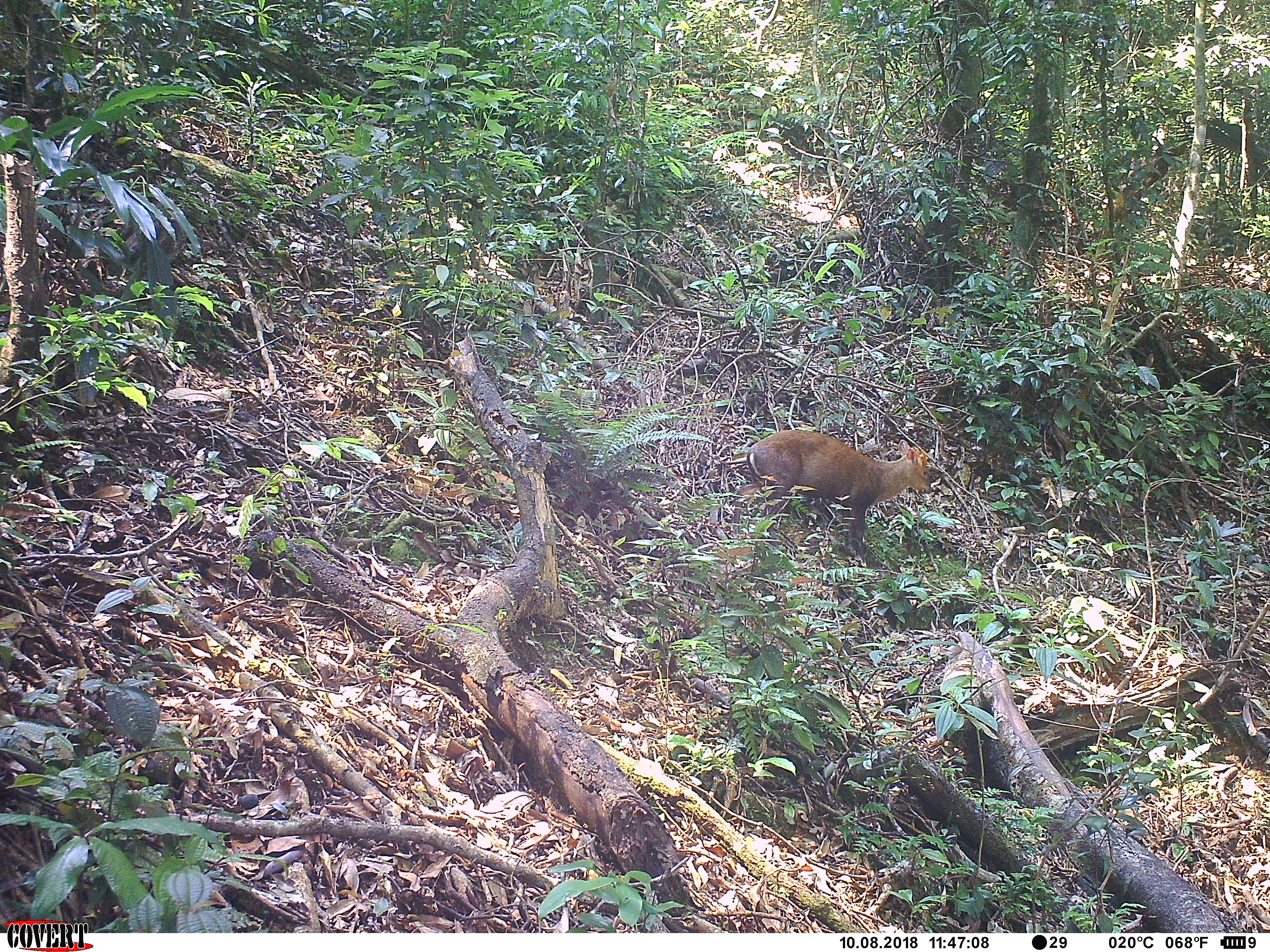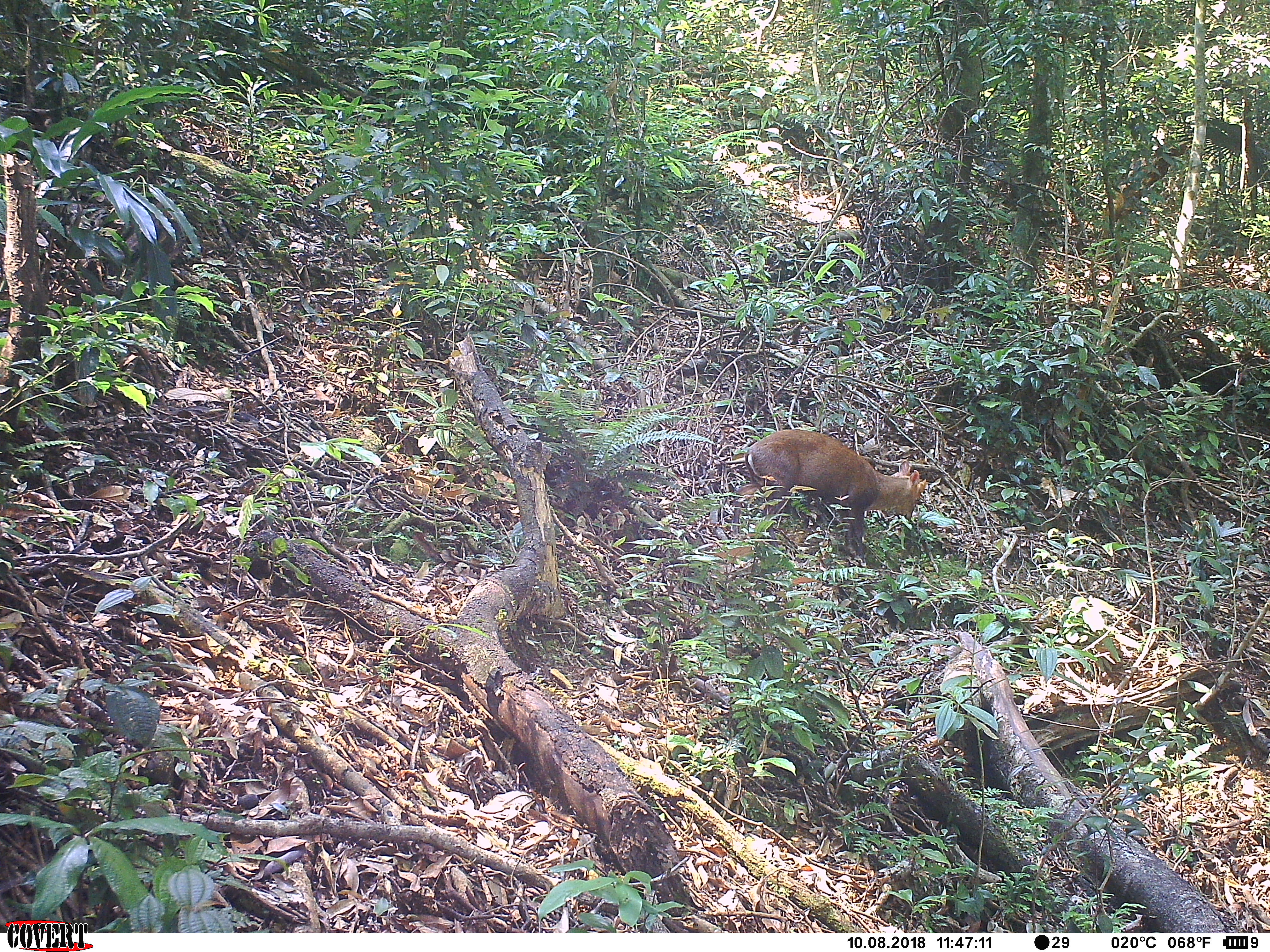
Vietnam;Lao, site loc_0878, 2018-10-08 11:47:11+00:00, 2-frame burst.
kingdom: Animalia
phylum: Chordata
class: Mammalia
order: Artiodactyla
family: Cervidae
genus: Muntiacus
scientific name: Muntiacus rooseveltorum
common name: roosevelt's muntjac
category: roosevelts muntjac group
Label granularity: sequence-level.